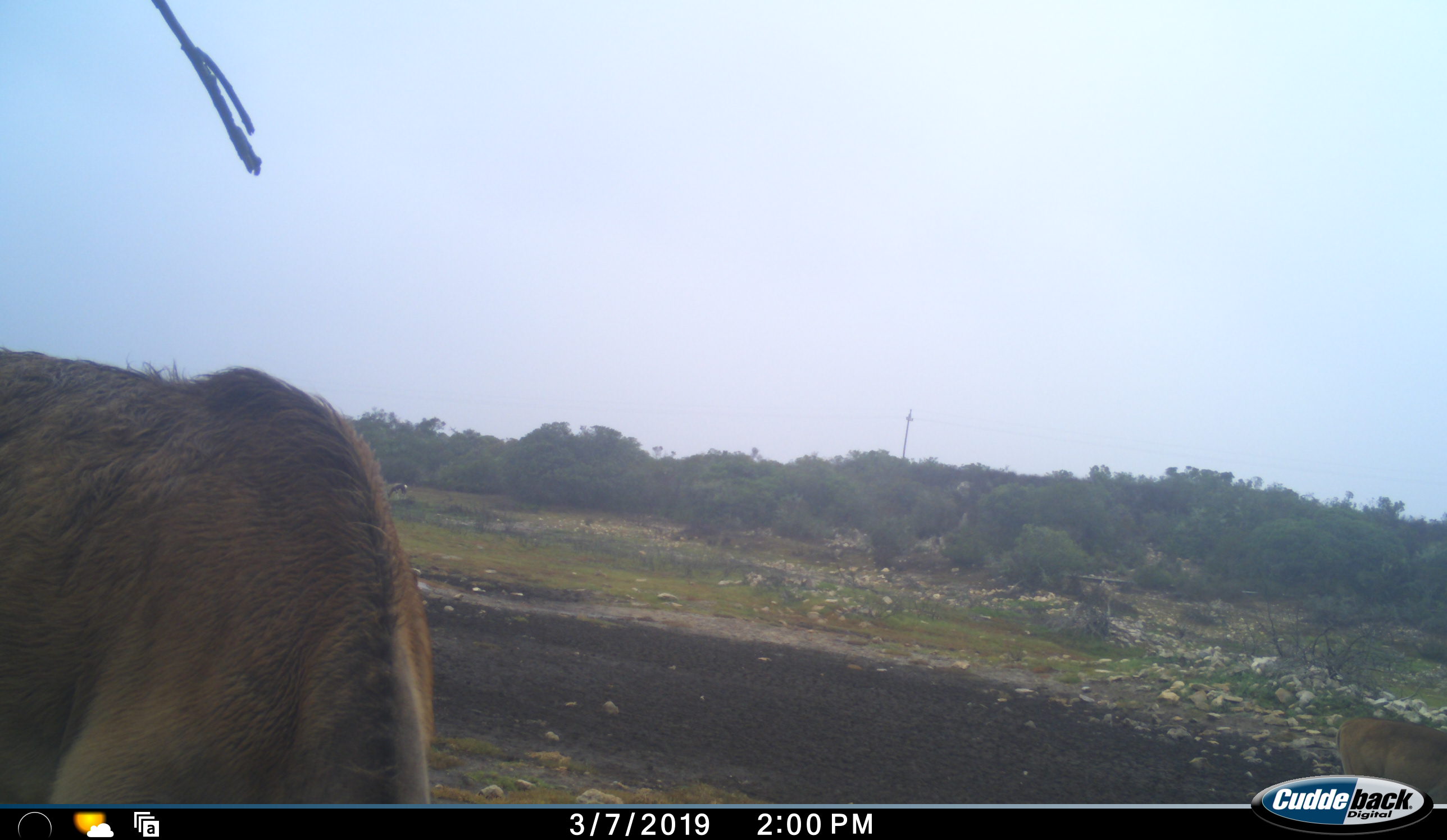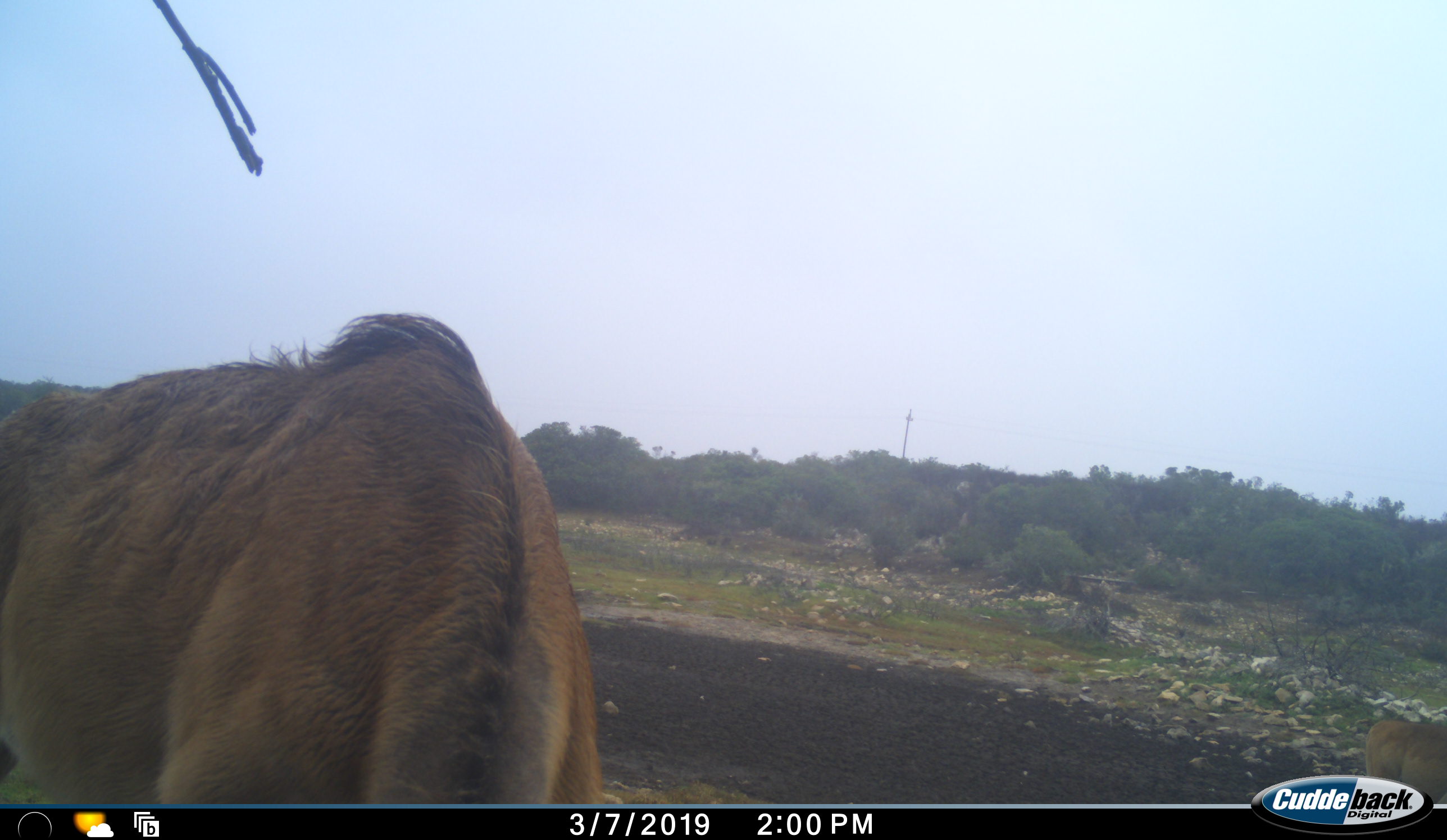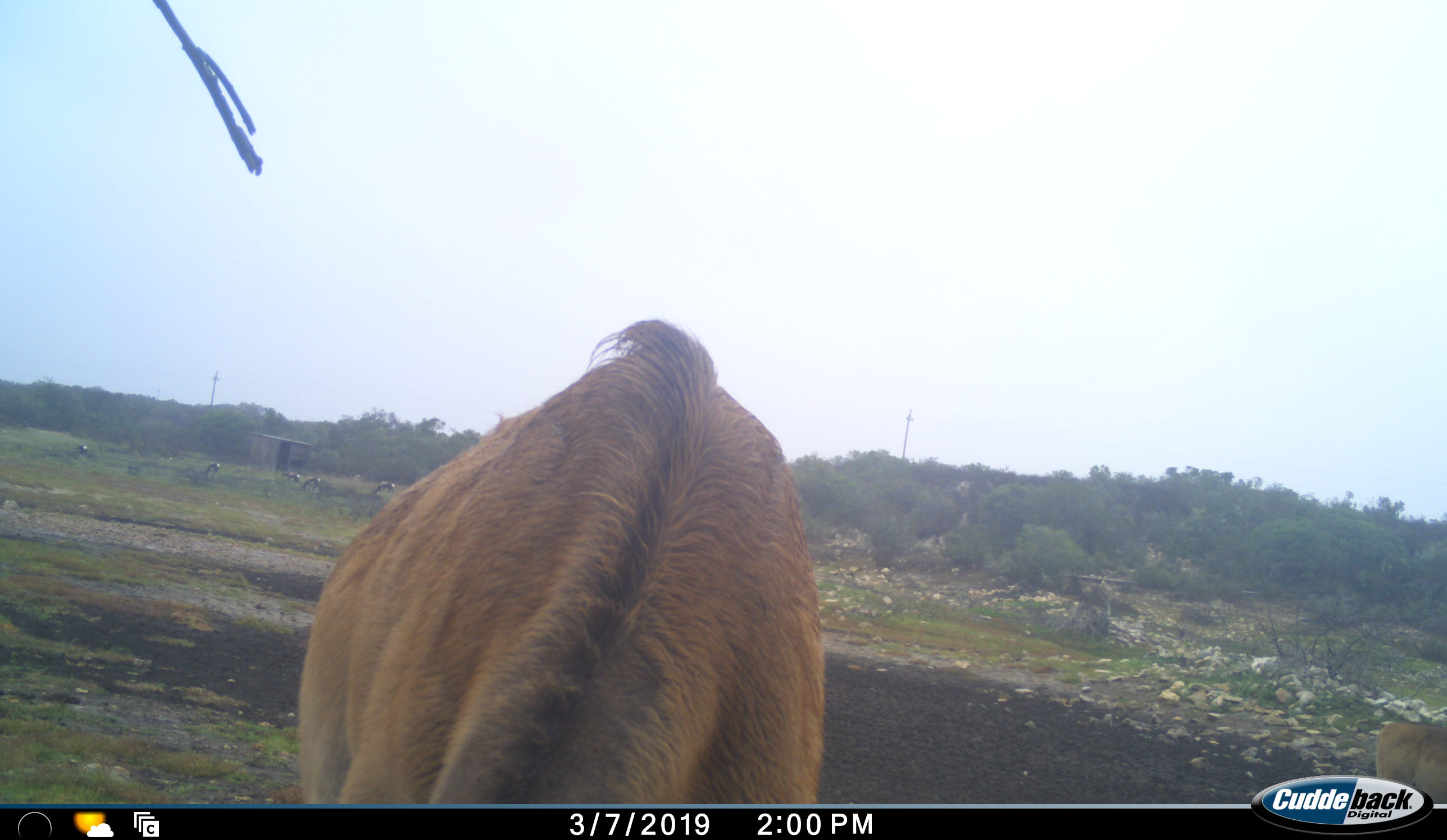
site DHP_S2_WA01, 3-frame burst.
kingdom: Animalia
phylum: Chordata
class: Mammalia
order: Artiodactyla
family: Bovidae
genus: Tragelaphus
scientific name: Tragelaphus oryx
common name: eland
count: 1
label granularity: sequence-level